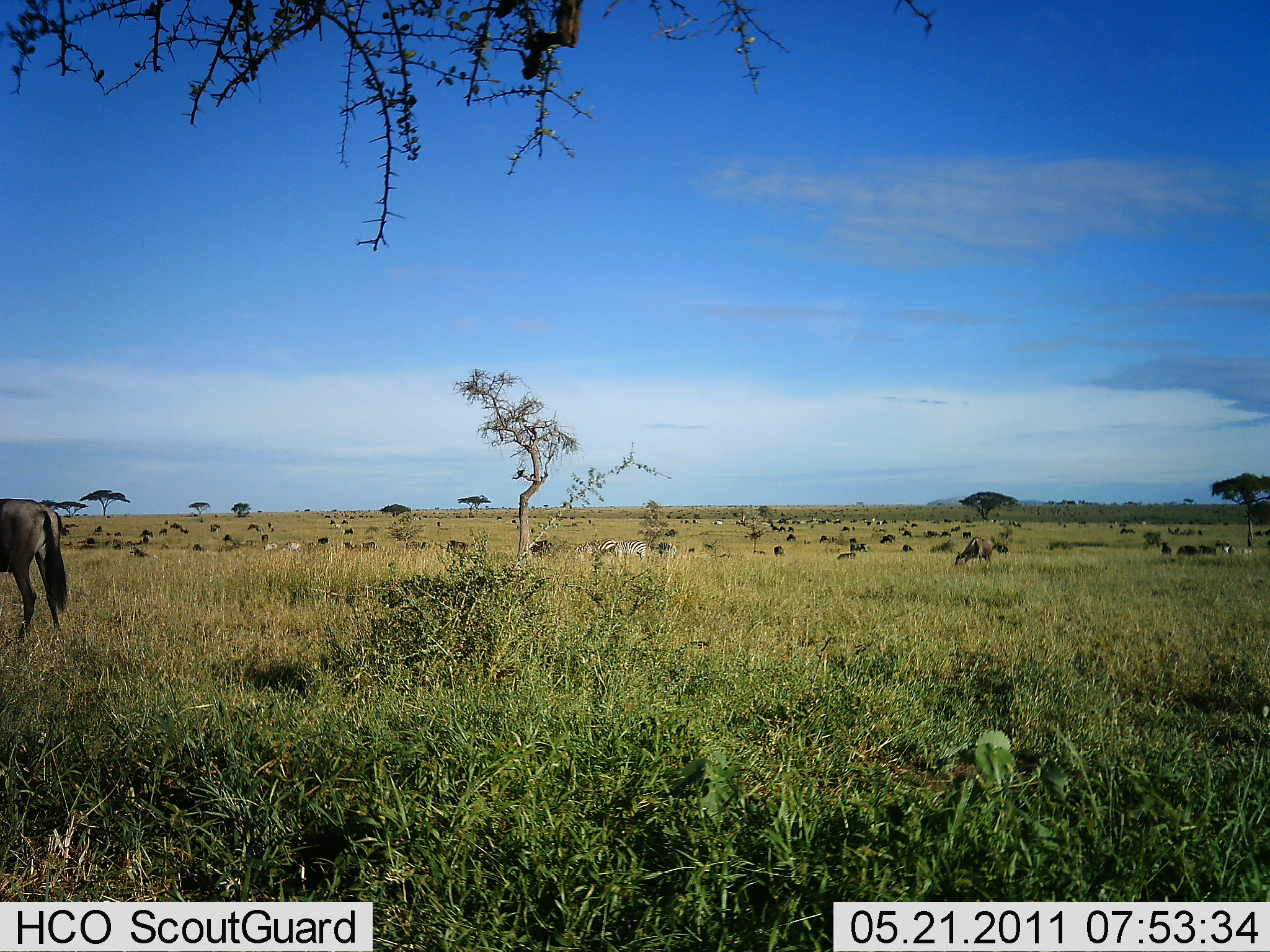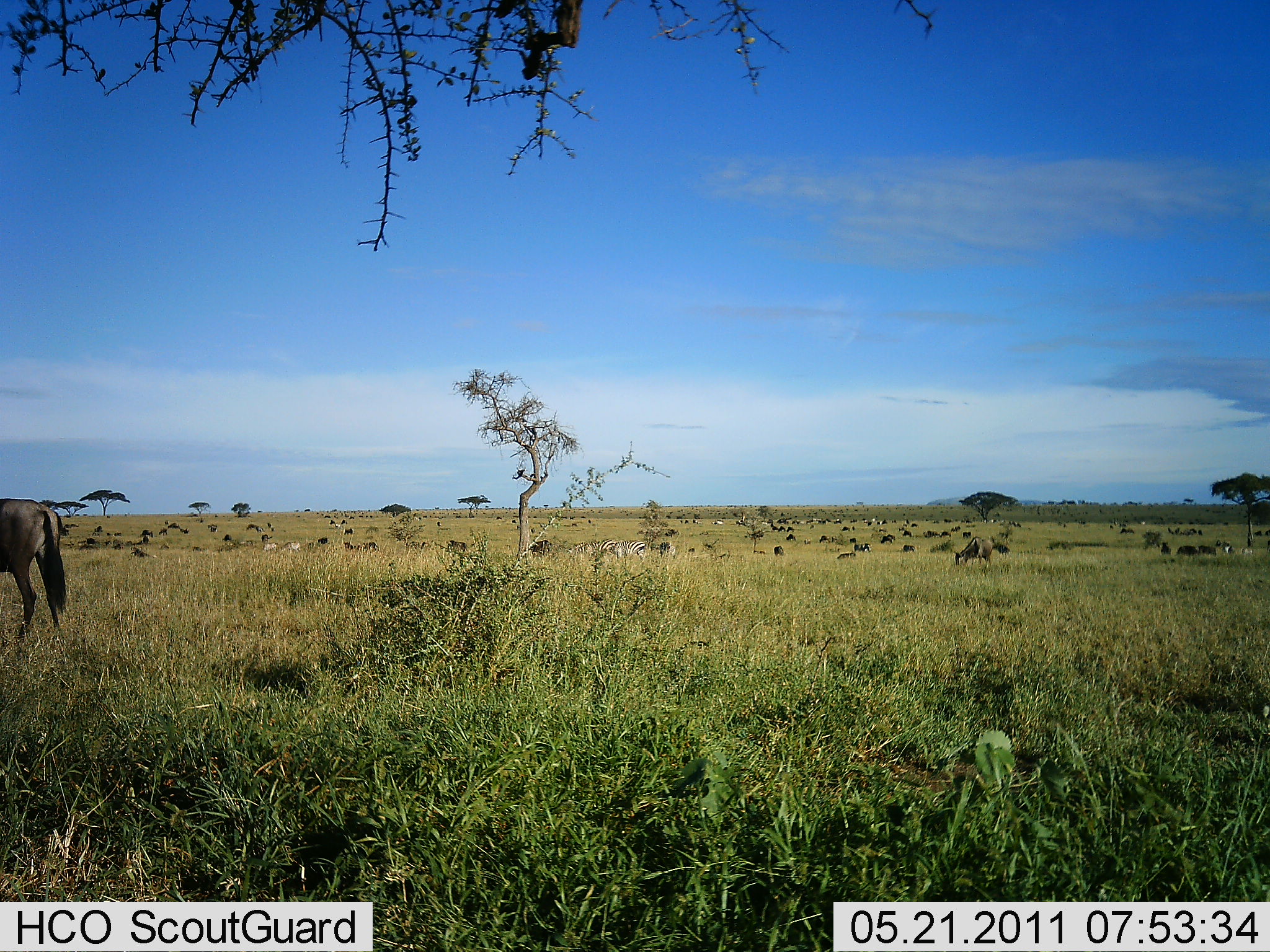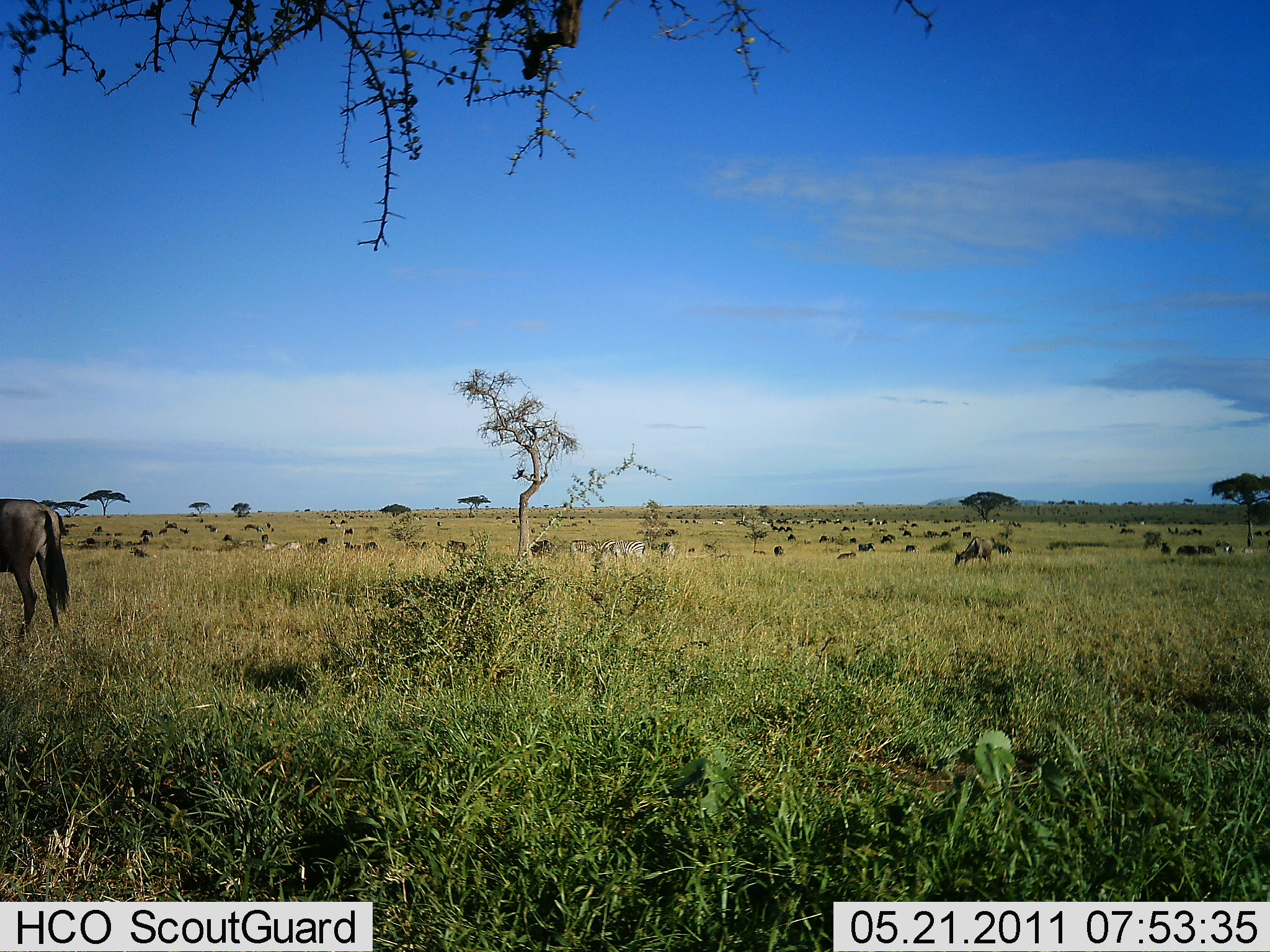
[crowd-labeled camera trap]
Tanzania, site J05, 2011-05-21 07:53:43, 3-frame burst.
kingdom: Animalia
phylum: Chordata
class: Mammalia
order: Artiodactyla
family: Bovidae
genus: Connochaetes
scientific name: Connochaetes taurinus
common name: blue wildebeest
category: wildebeest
Wildebeest (blue wildebeest) (Connochaetes taurinus), count 11-50. Behavior (volunteer vote fractions): standing 60%, resting 33%, moving 13%, interacting 0%. Young present (vote fraction): 0%. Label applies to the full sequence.